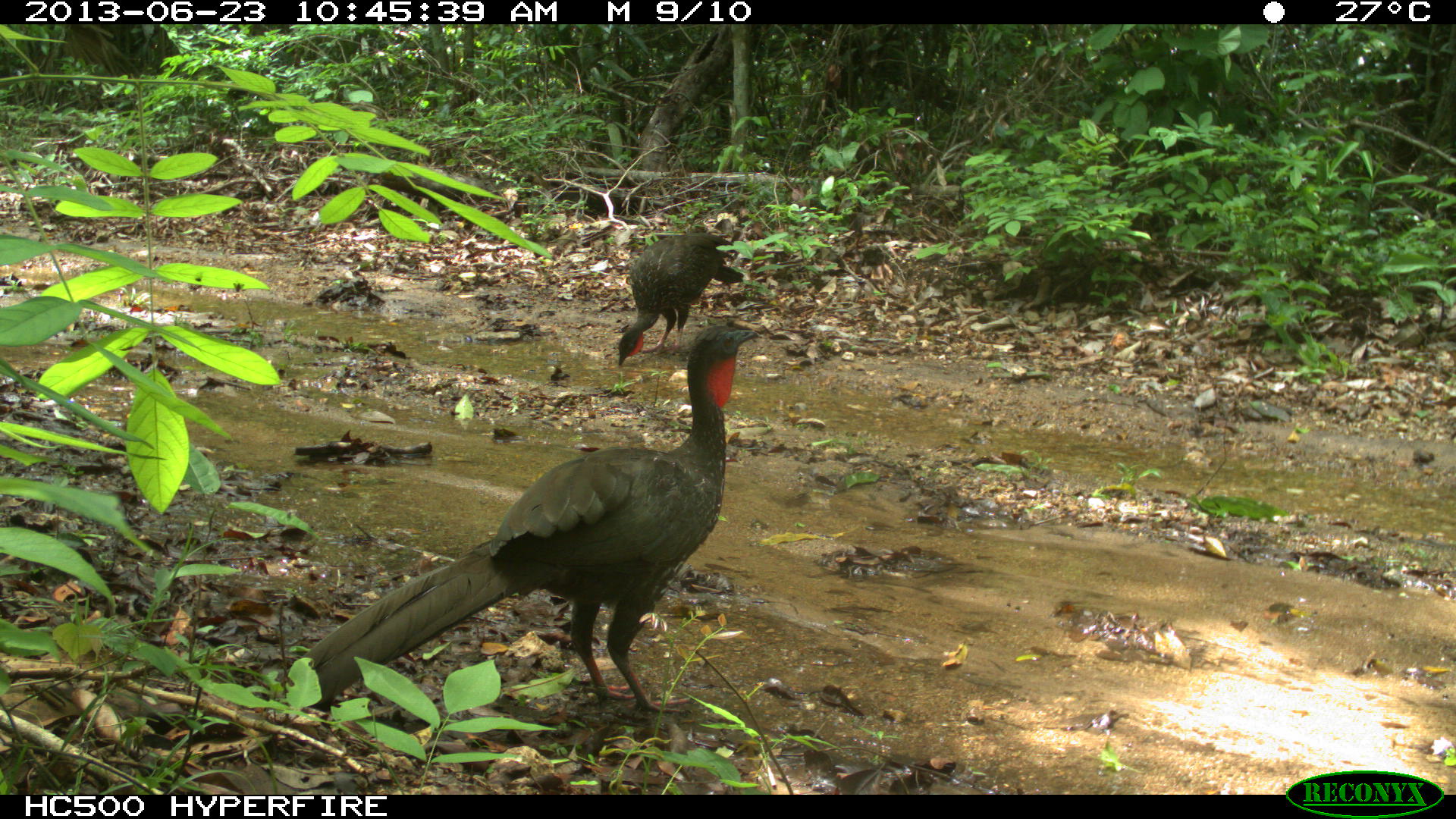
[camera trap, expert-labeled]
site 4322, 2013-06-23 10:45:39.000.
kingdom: Animalia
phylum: Chordata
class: Aves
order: Galliformes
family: Cracidae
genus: Penelope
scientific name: Penelope purpurascens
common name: crested guan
Penelope purpurascens (crested guan), count 2.